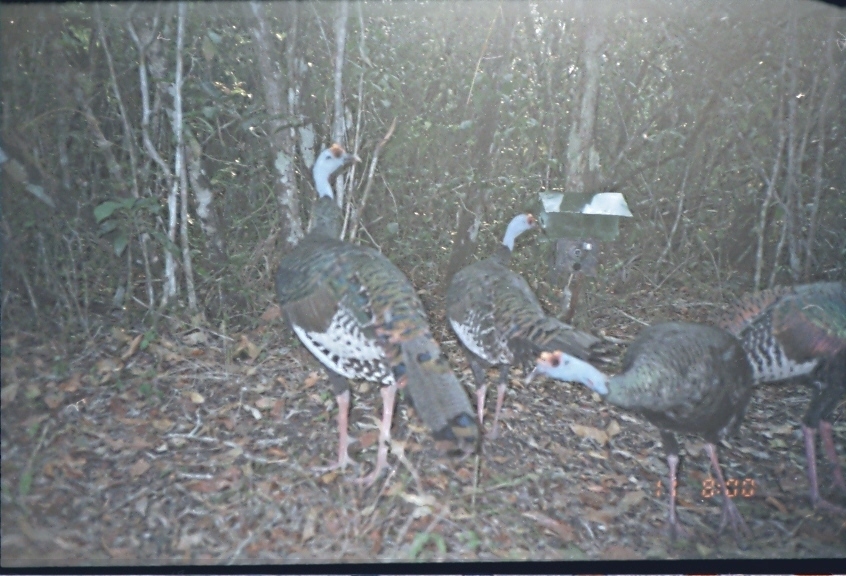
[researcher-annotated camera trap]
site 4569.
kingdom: Animalia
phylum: Chordata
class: Aves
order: Galliformes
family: Phasianidae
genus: Meleagris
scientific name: Meleagris ocellata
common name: ocellated turkey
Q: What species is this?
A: Meleagris ocellata (ocellated turkey).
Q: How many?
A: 1.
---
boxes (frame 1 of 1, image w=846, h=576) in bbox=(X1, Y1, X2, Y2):
meleagris ocellata: bbox=(276, 141, 480, 492); bbox=(521, 321, 754, 546); bbox=(446, 213, 622, 439); bbox=(736, 281, 846, 519)